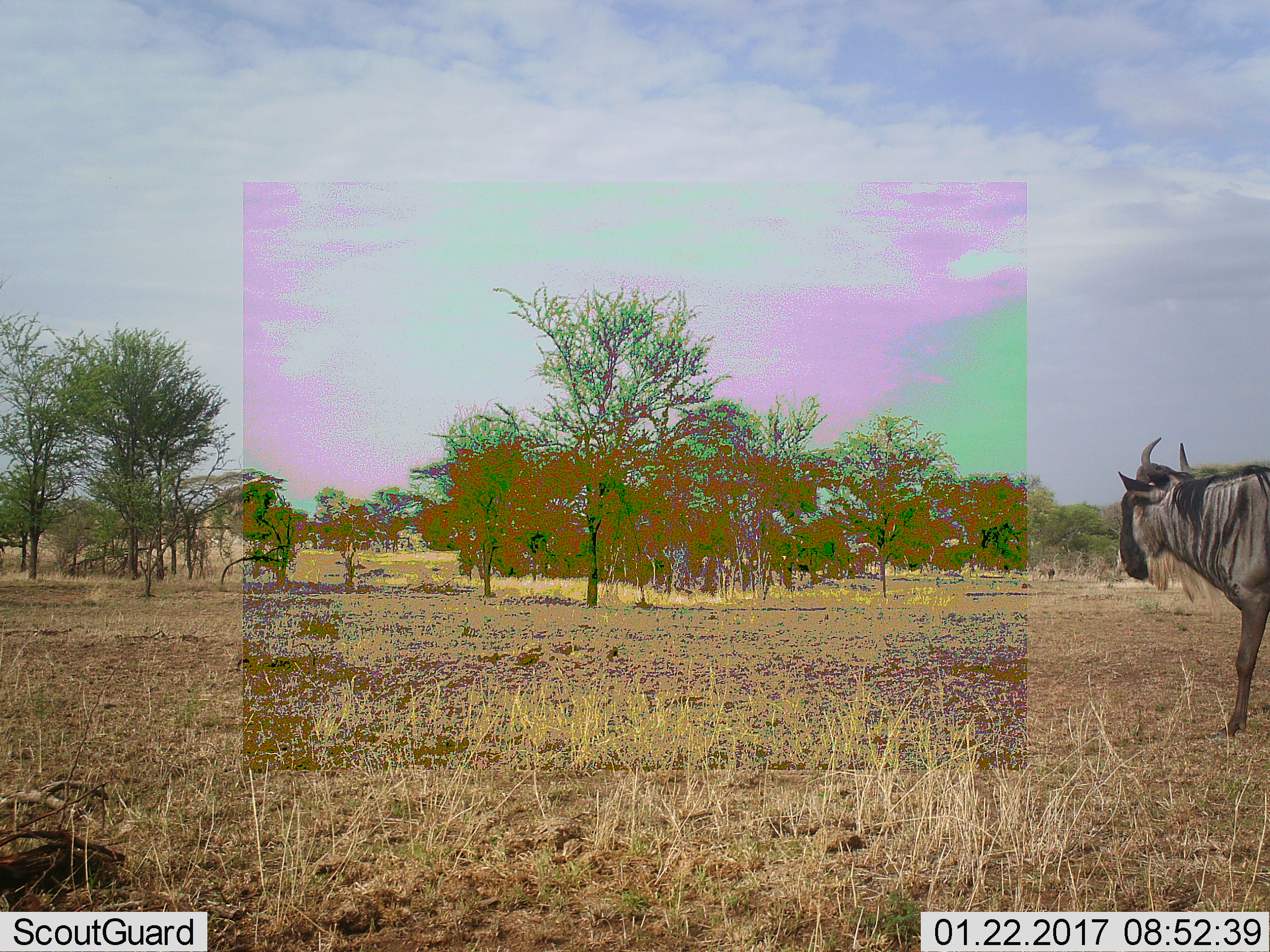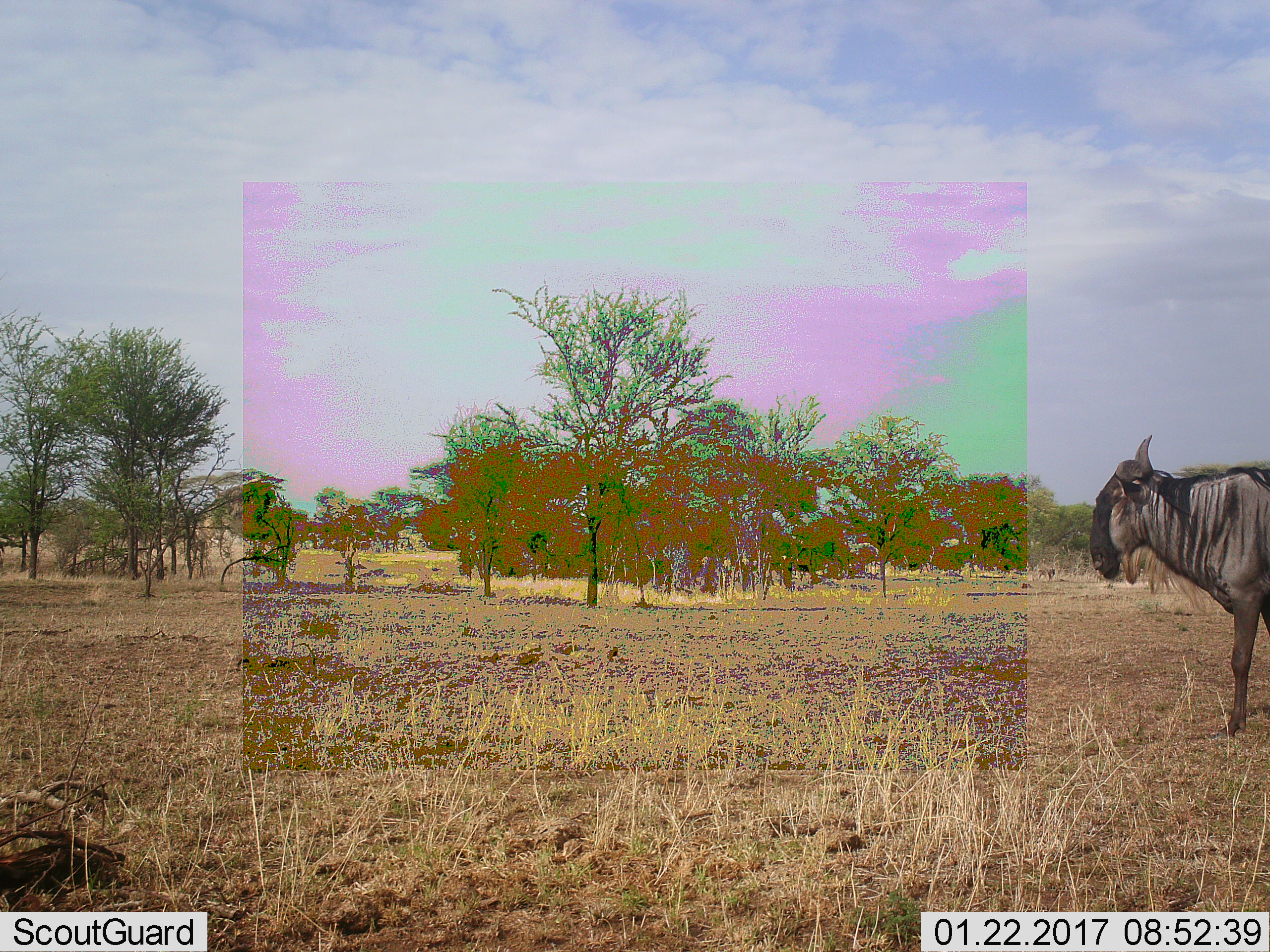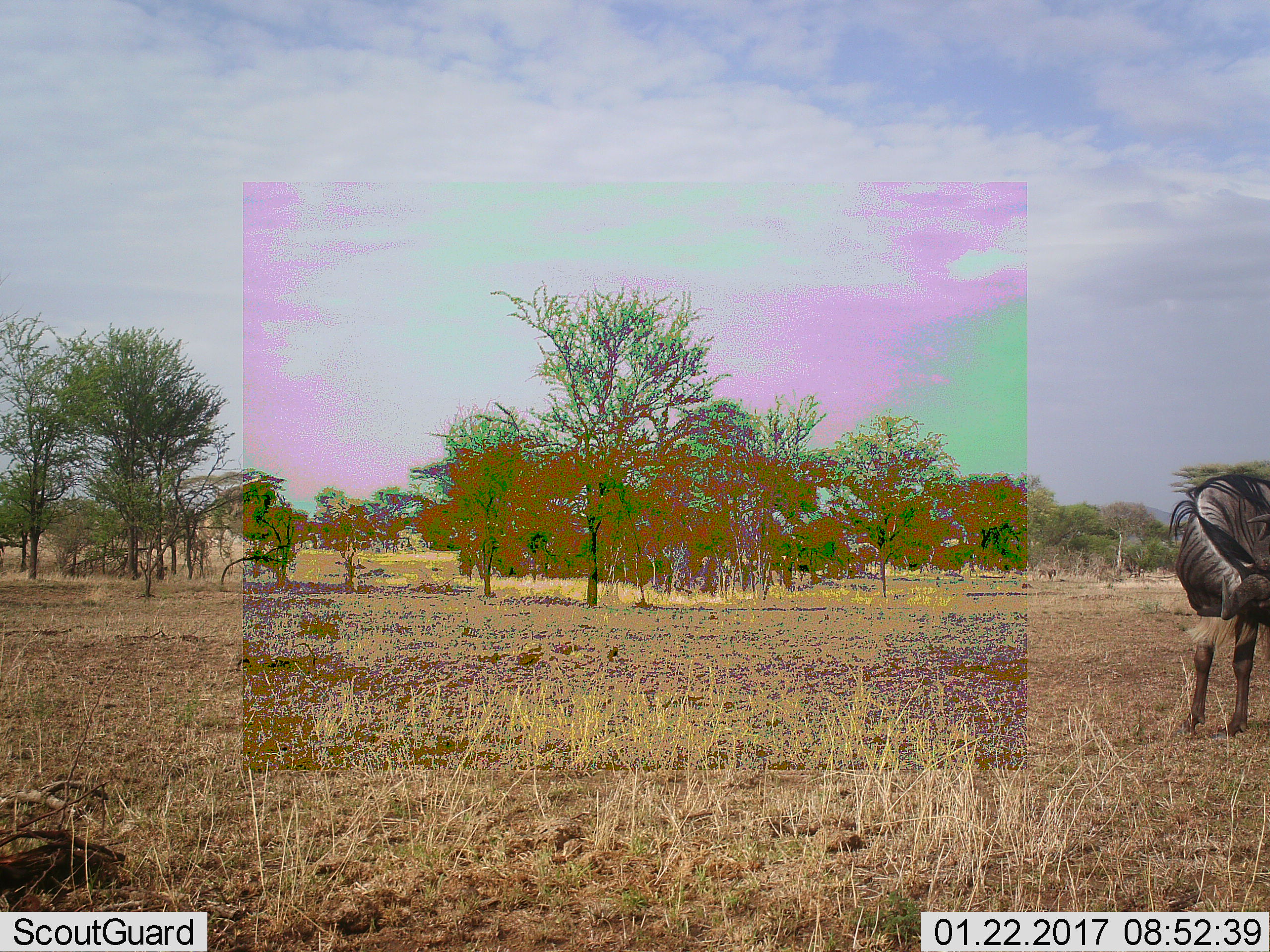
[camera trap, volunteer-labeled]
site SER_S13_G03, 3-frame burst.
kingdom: Animalia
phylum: Chordata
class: Mammalia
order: Artiodactyla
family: Bovidae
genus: Connochaetes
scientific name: Connochaetes taurinus taurinus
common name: blue wildebeest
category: wildebeestblue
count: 1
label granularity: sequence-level